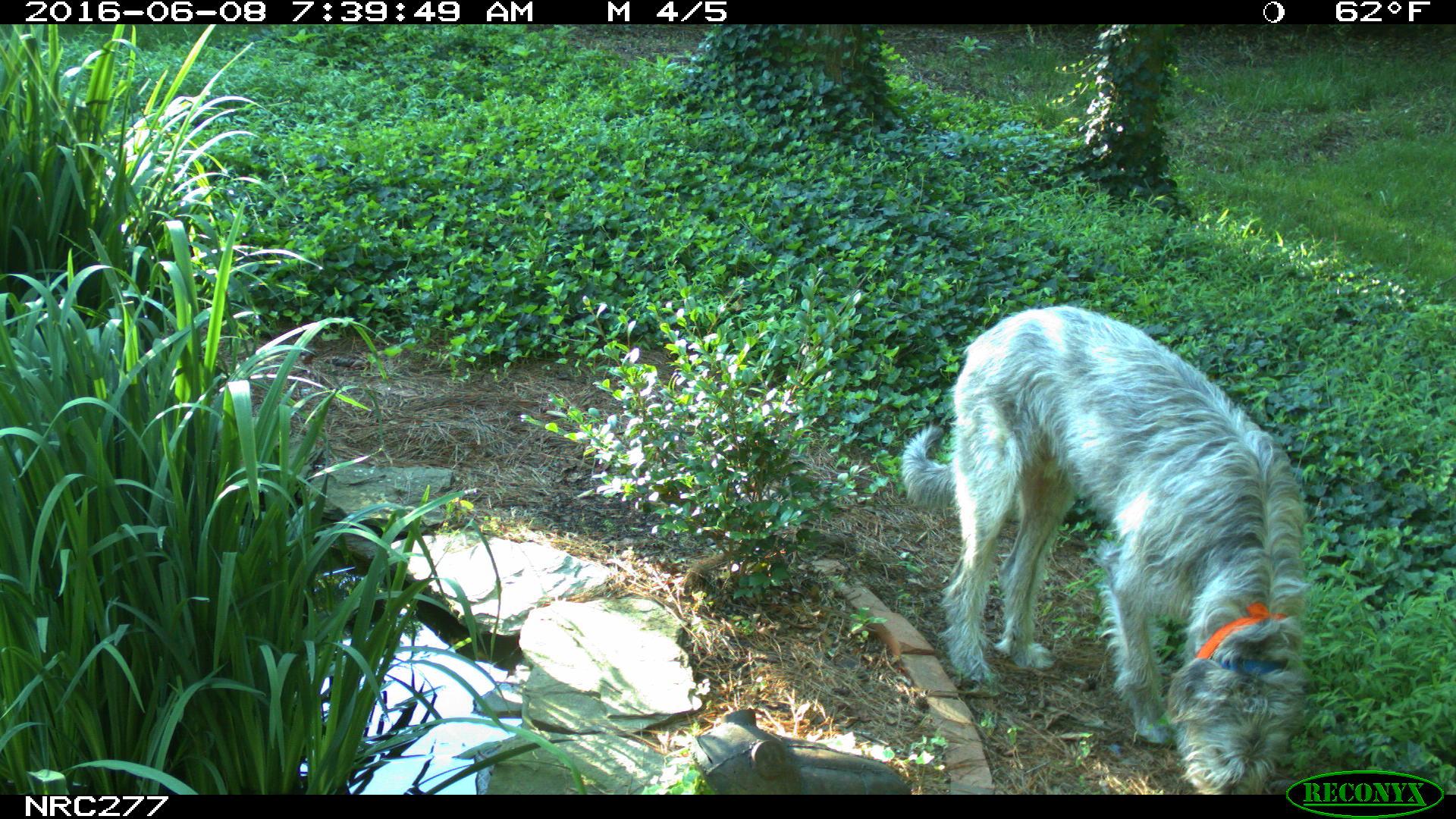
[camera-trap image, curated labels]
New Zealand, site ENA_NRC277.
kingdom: Animalia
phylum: Chordata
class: Mammalia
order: Carnivora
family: Canidae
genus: Canis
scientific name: Canis familiaris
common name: domestic dog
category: dog